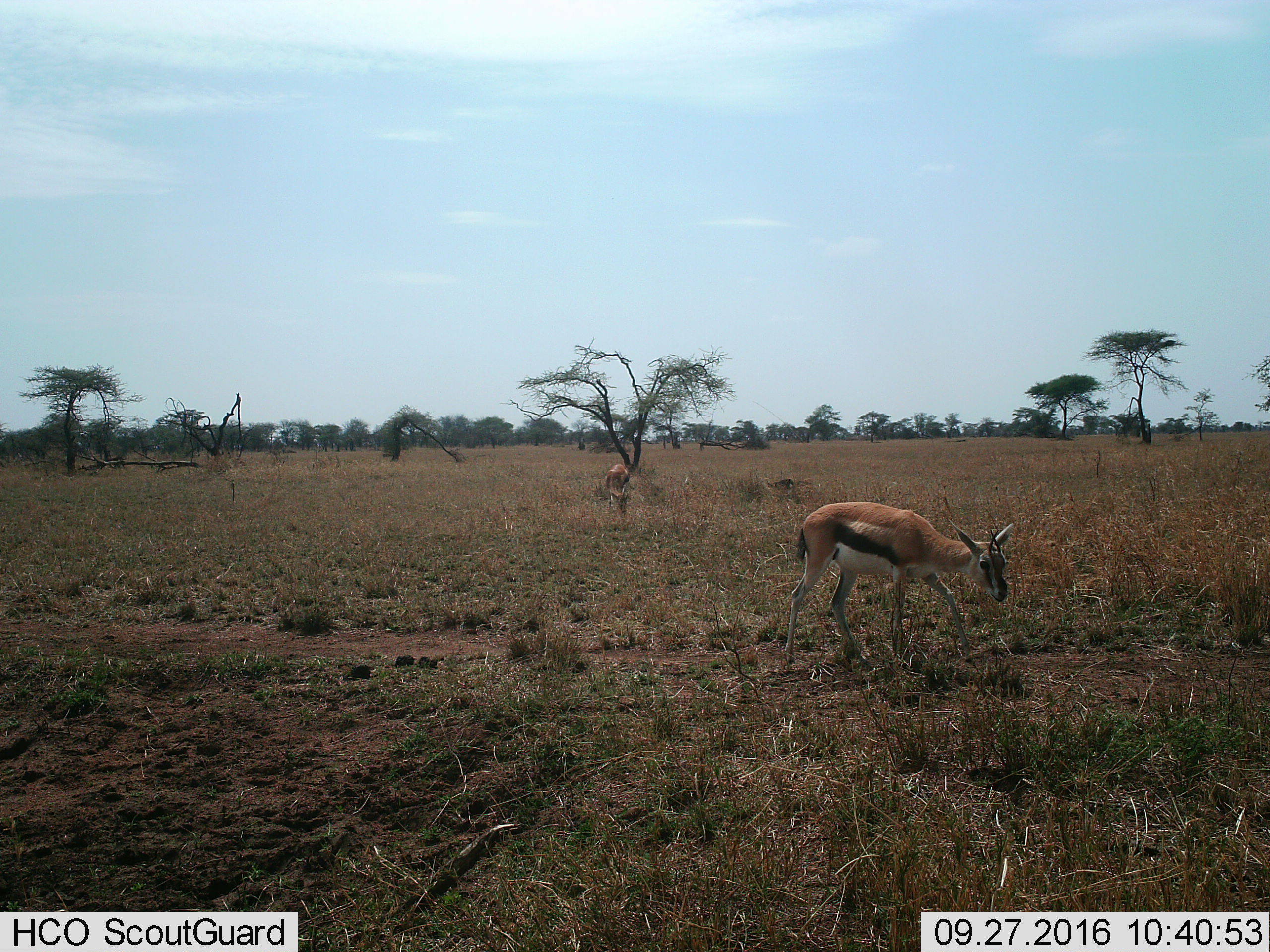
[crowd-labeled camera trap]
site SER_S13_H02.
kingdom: Animalia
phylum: Chordata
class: Mammalia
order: Artiodactyla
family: Bovidae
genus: Eudorcas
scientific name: Eudorcas thomsonii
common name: thomson's gazelle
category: gazellethomsons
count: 2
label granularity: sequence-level